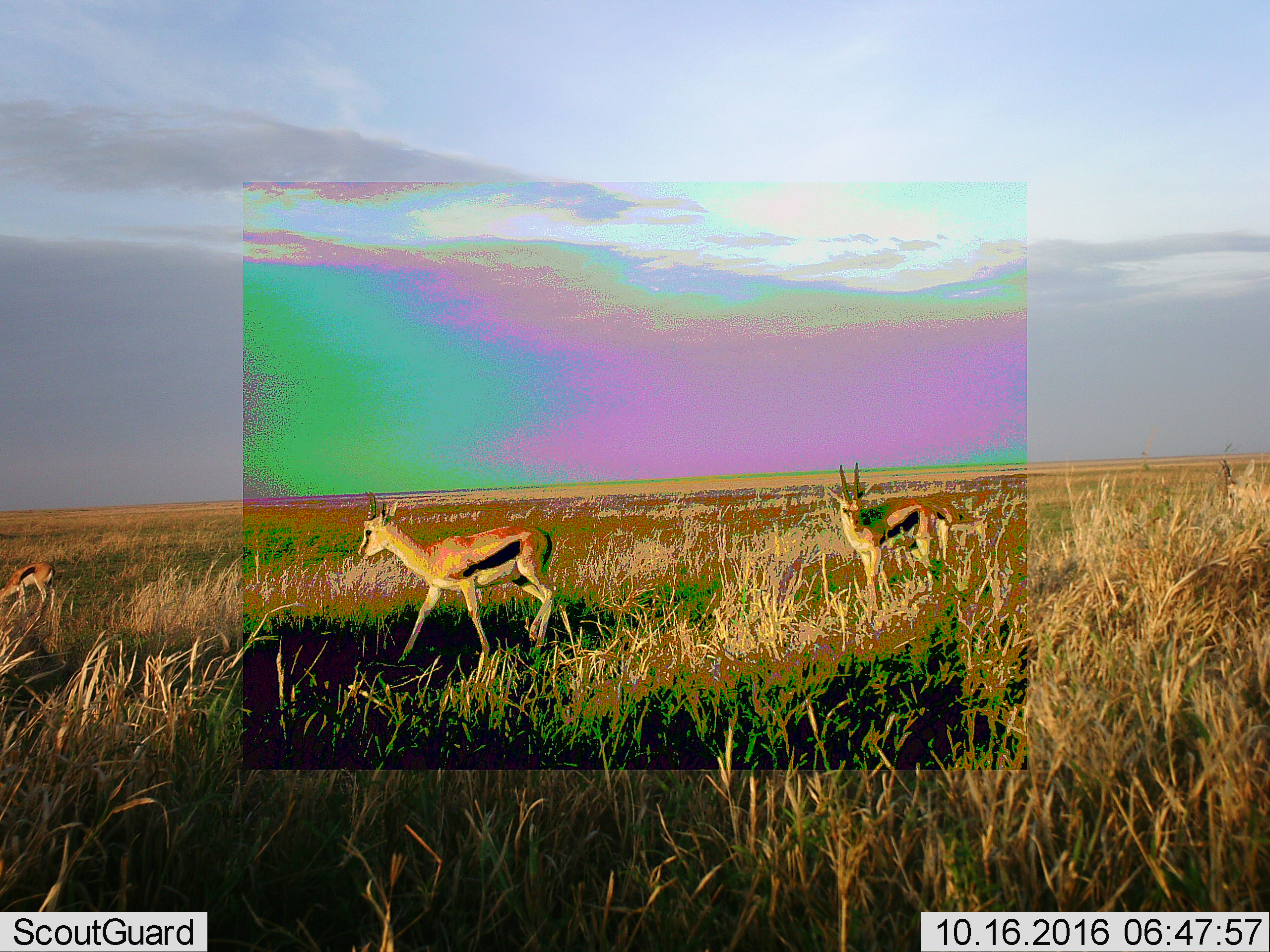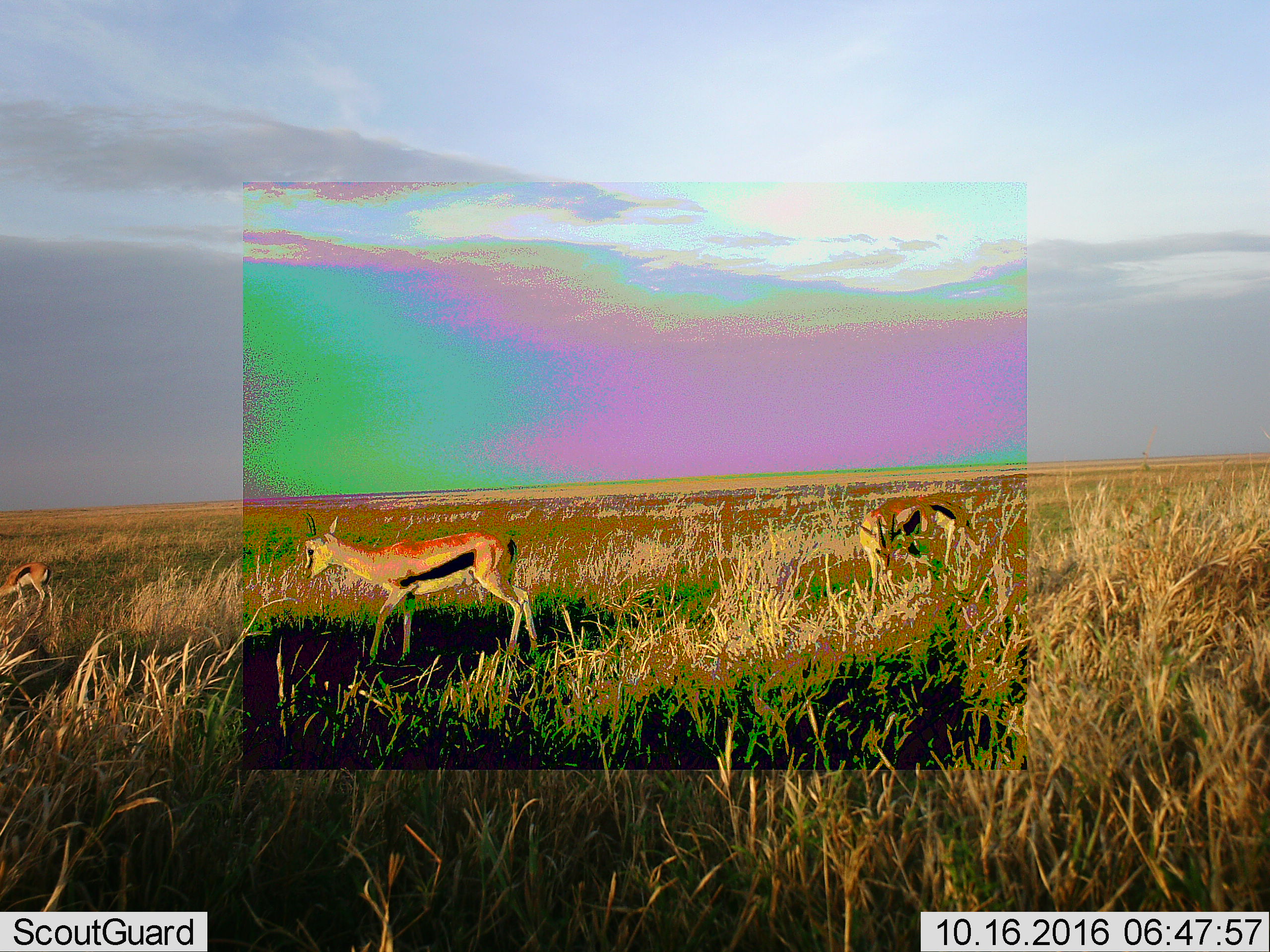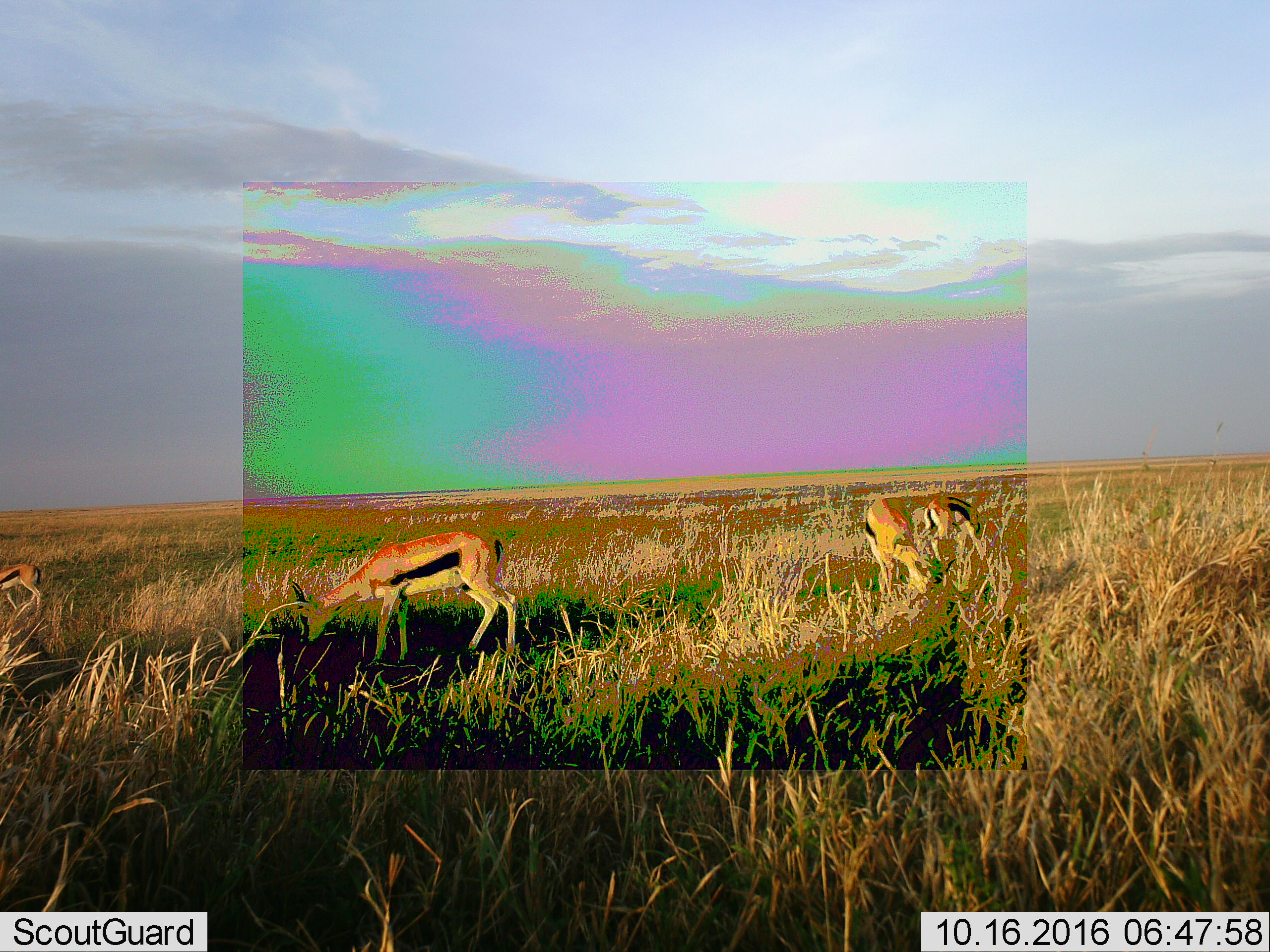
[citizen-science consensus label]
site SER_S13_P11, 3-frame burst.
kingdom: Animalia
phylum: Chordata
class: Mammalia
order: Artiodactyla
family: Bovidae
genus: Eudorcas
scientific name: Eudorcas thomsonii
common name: thomson's gazelle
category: gazellethomsons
Gazellethomsons (thomson's gazelle) (Eudorcas thomsonii), count 4. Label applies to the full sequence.